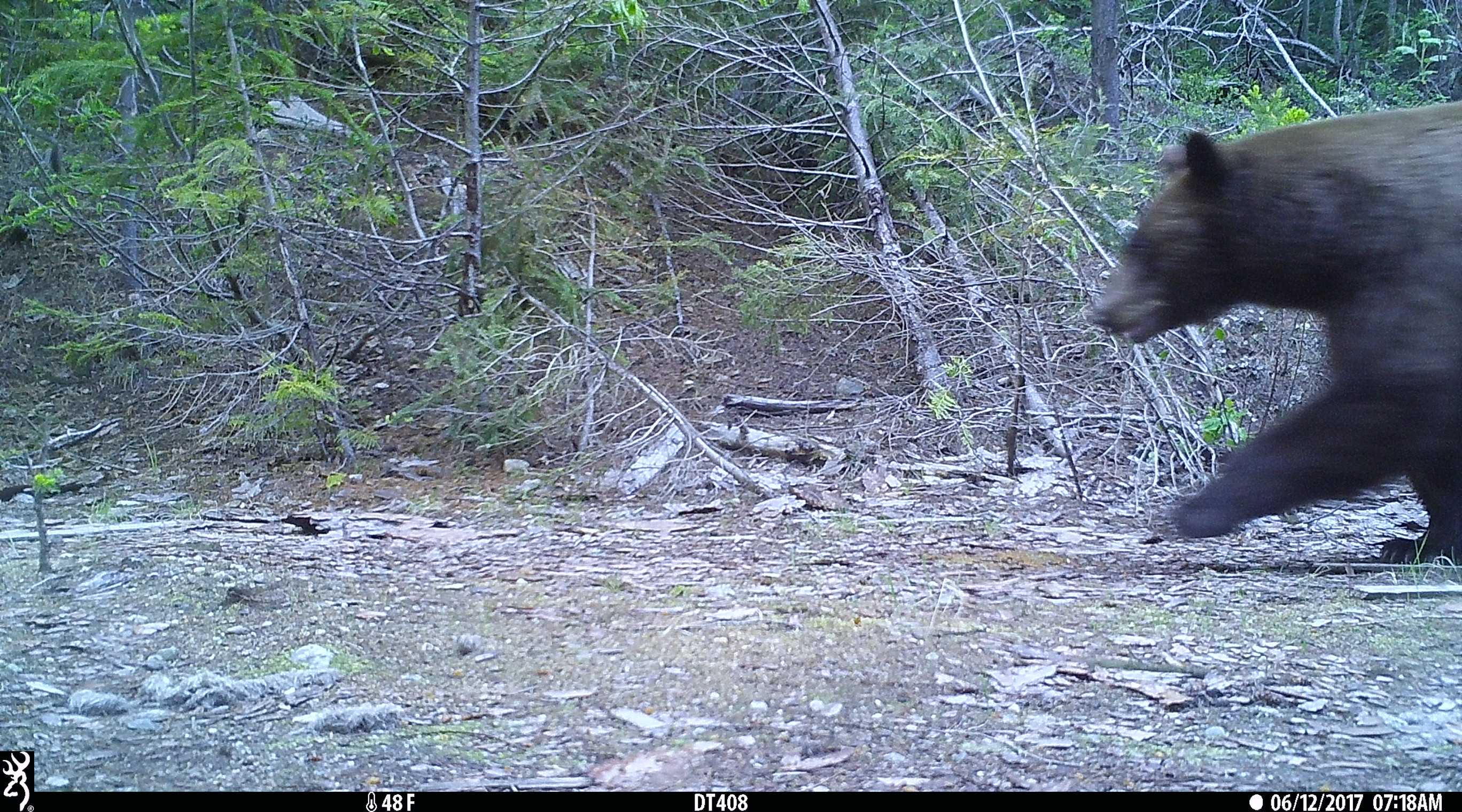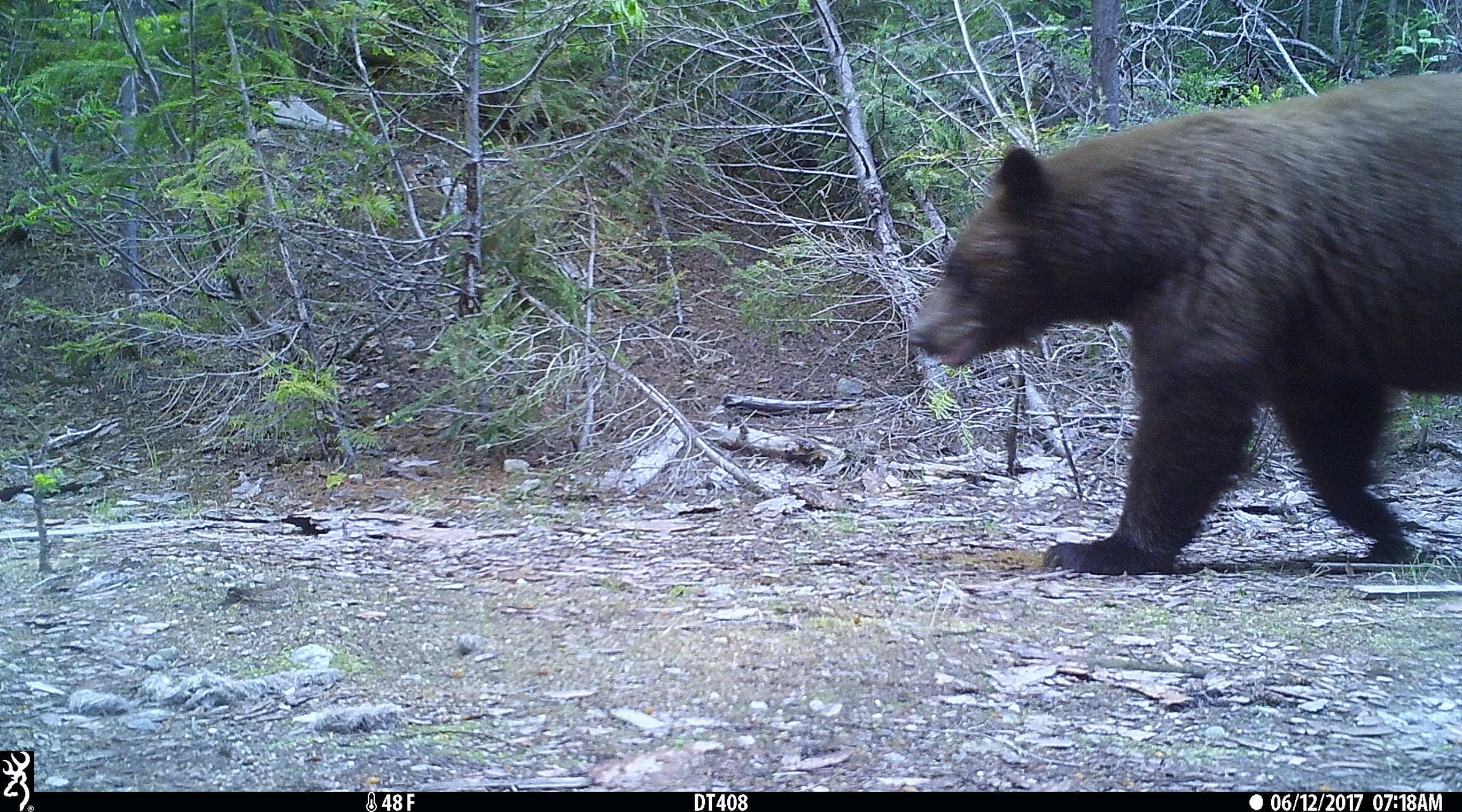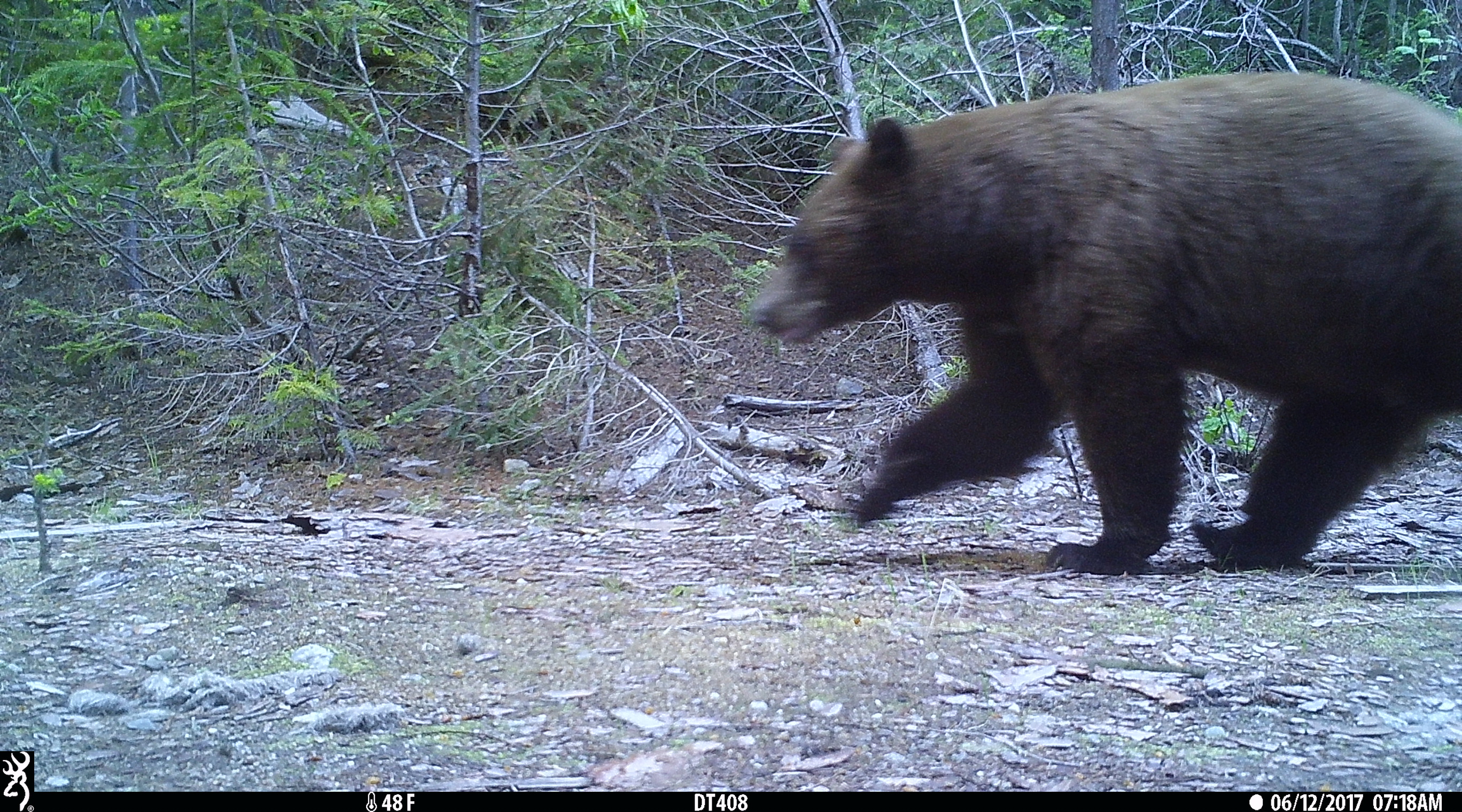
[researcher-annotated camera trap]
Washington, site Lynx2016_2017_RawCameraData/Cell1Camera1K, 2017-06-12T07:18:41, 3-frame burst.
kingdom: Animalia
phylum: Chordata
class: Mammalia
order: Carnivora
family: Ursidae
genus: Ursus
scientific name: Ursus americanus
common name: american black bear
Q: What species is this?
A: Ursus americanus (american black bear).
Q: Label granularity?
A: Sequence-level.